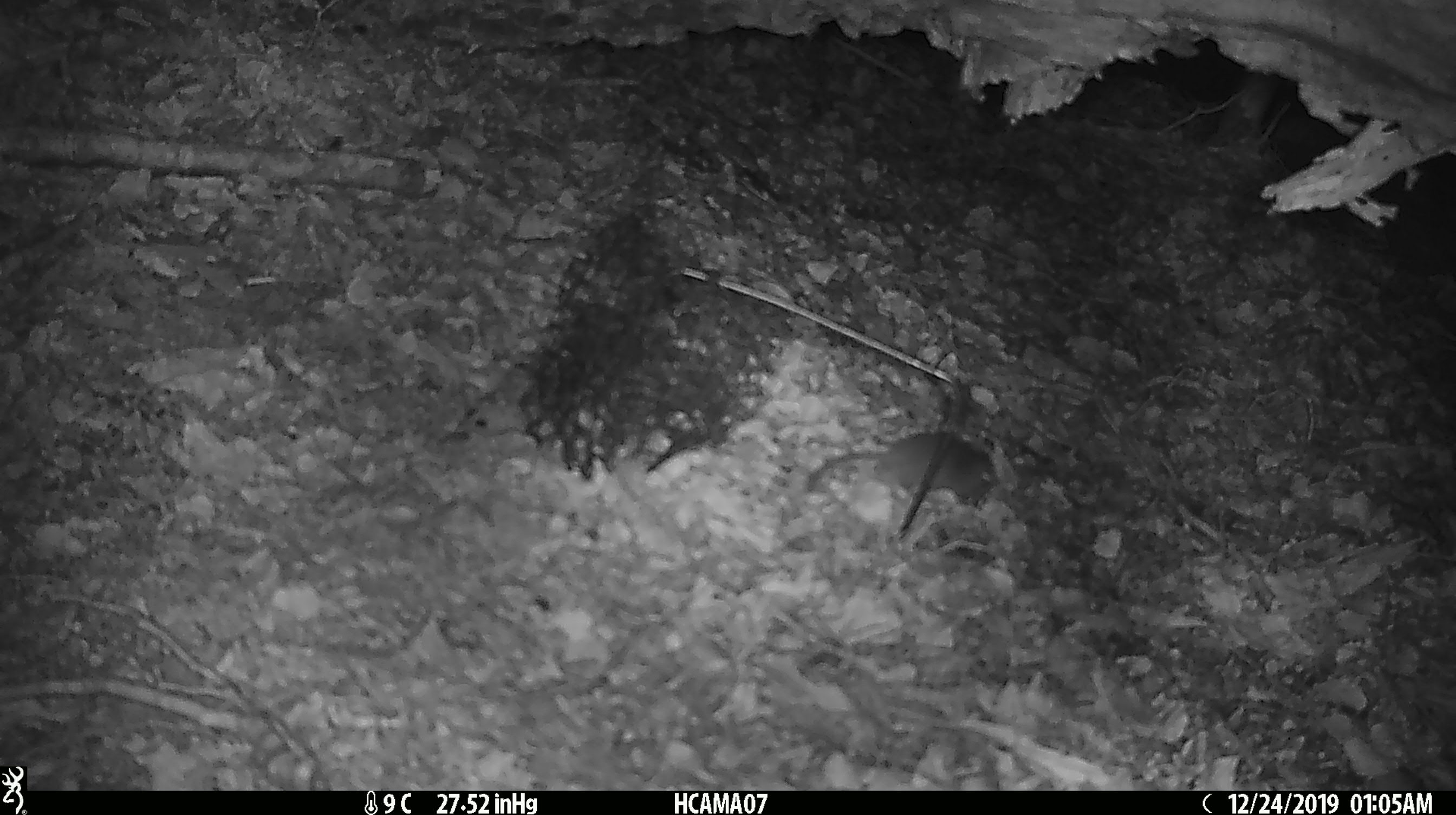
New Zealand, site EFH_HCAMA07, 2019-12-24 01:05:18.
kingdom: Animalia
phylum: Chordata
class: Mammalia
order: Rodentia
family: Muridae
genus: Mus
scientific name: Mus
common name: mouse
Mouse (Mus).